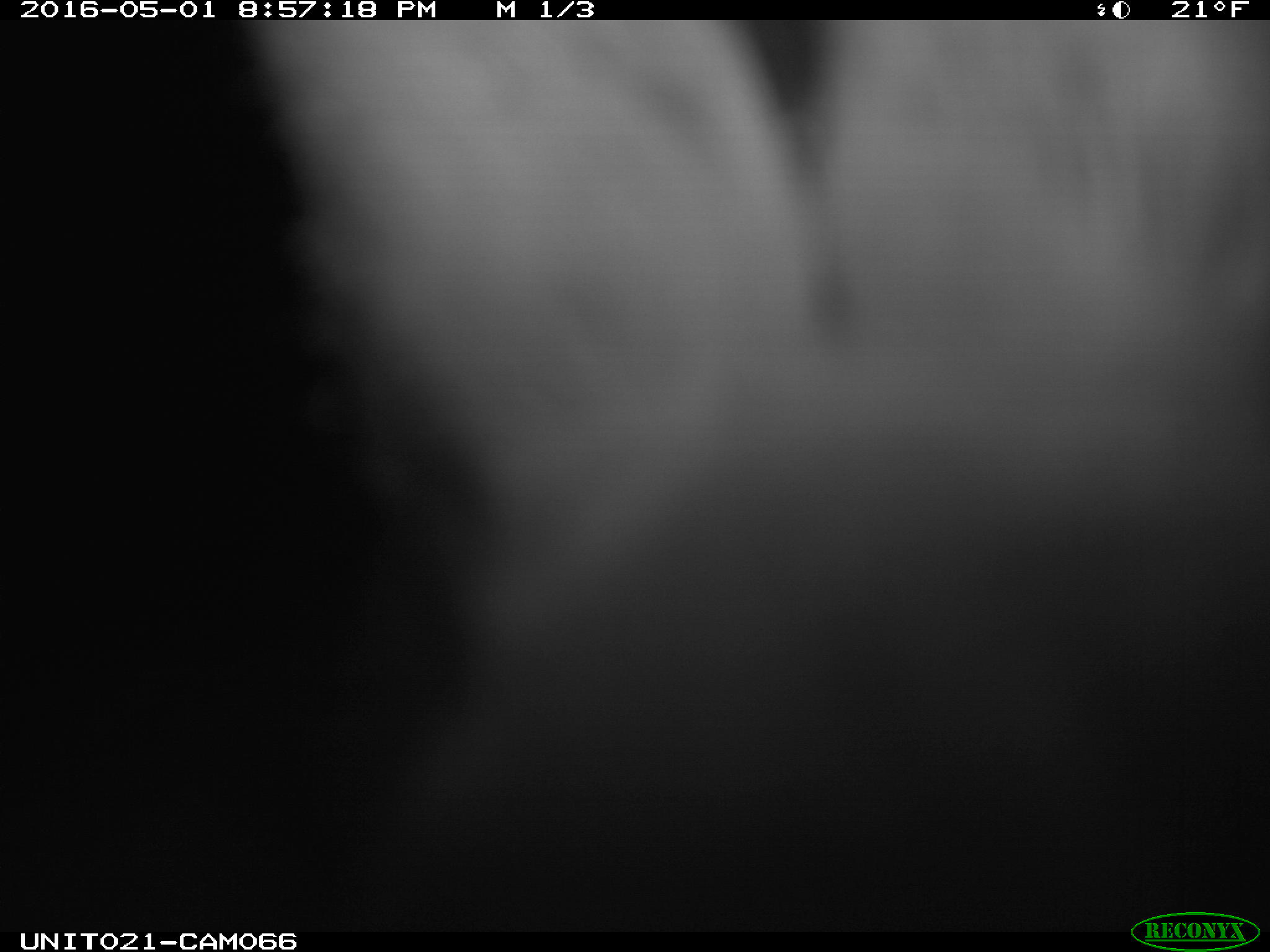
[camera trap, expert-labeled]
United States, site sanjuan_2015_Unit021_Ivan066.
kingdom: Animalia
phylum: Chordata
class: Mammalia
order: Lagomorpha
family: Leporidae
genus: Lepus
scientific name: Lepus americanus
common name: snowshoe hare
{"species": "Lepus americanus (snowshoe hare)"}